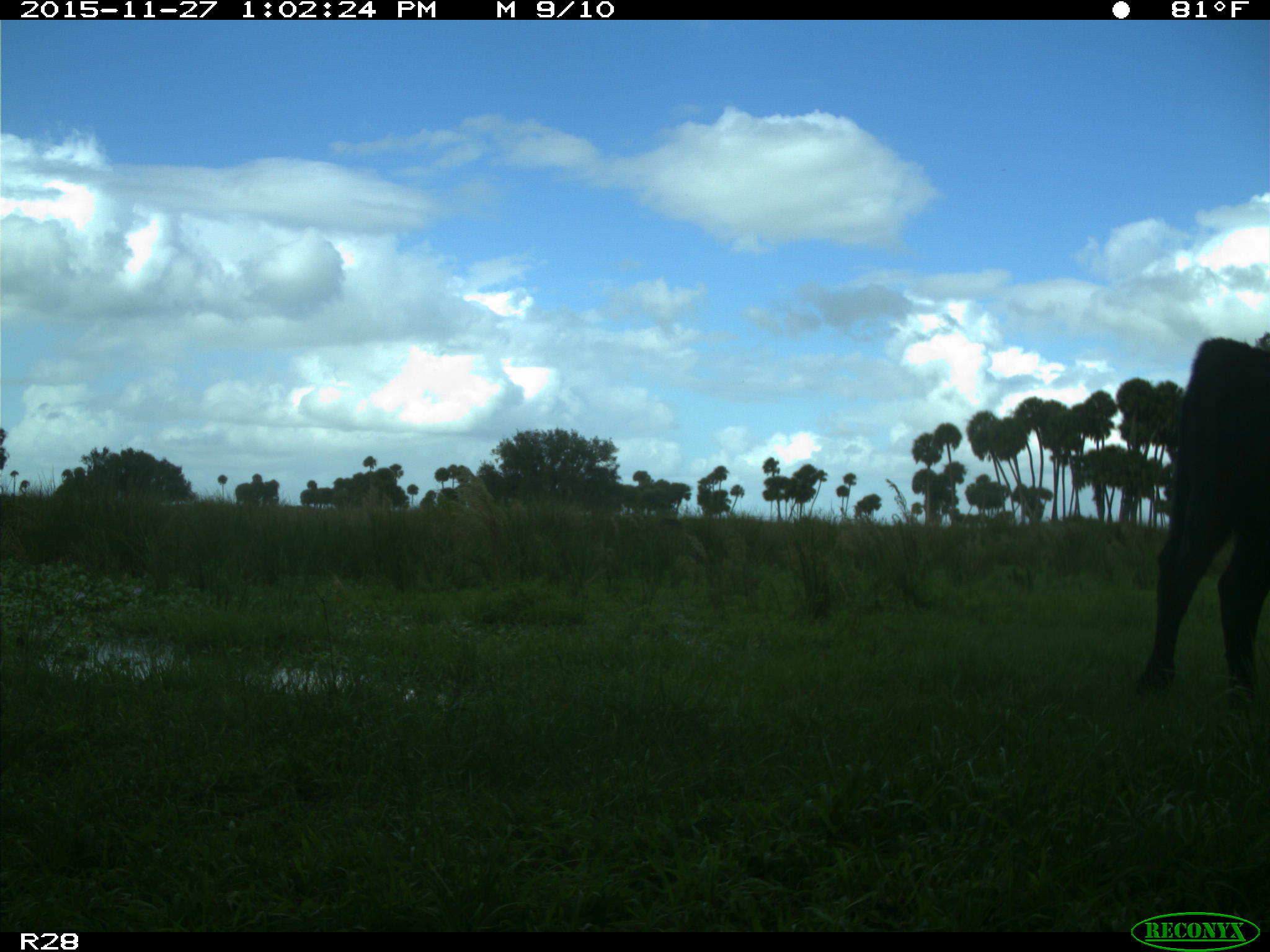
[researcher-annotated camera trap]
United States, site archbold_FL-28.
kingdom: Animalia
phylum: Chordata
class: Mammalia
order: Artiodactyla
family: Bovidae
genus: Bos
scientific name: Bos taurus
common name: domestic cow